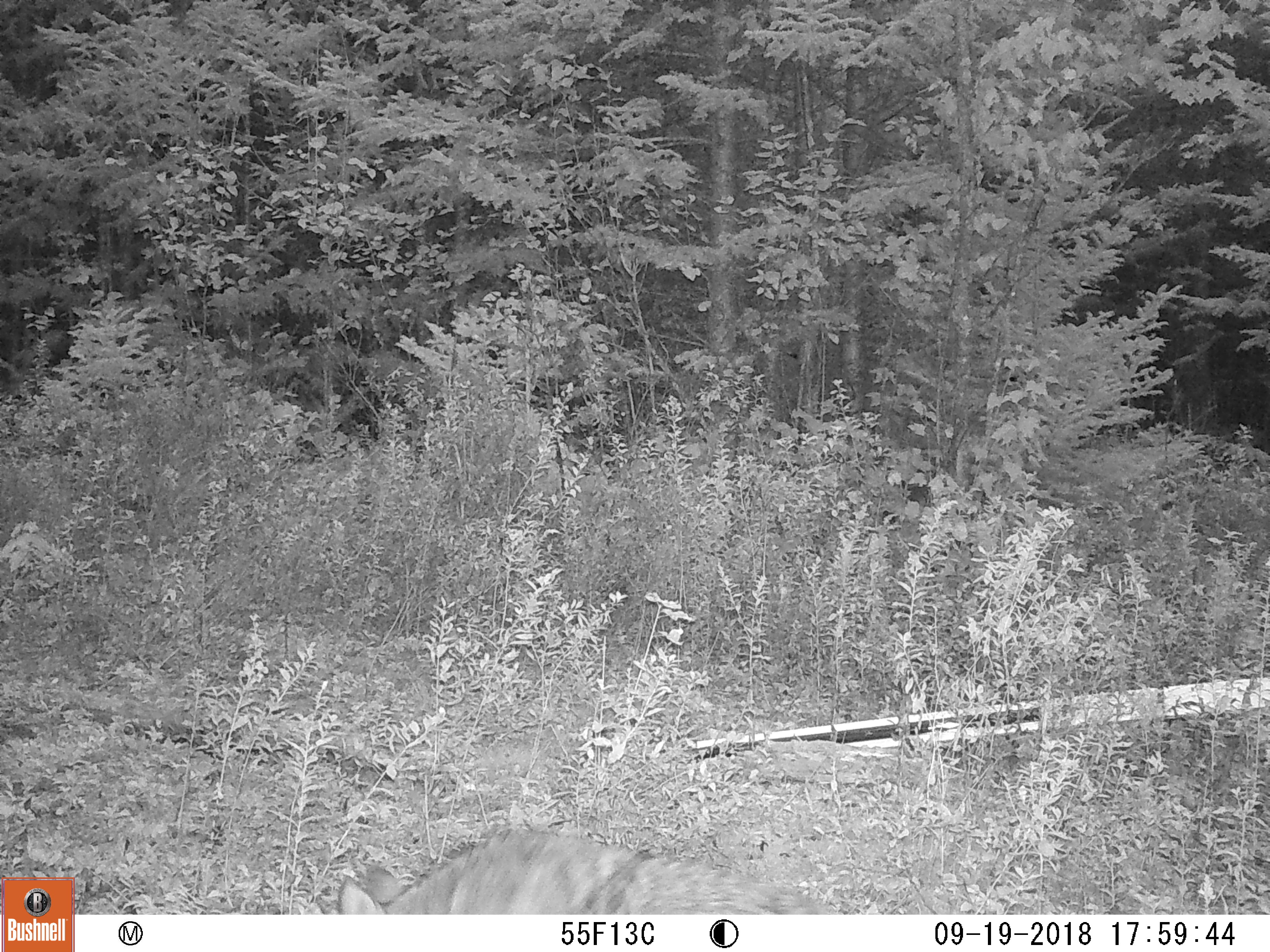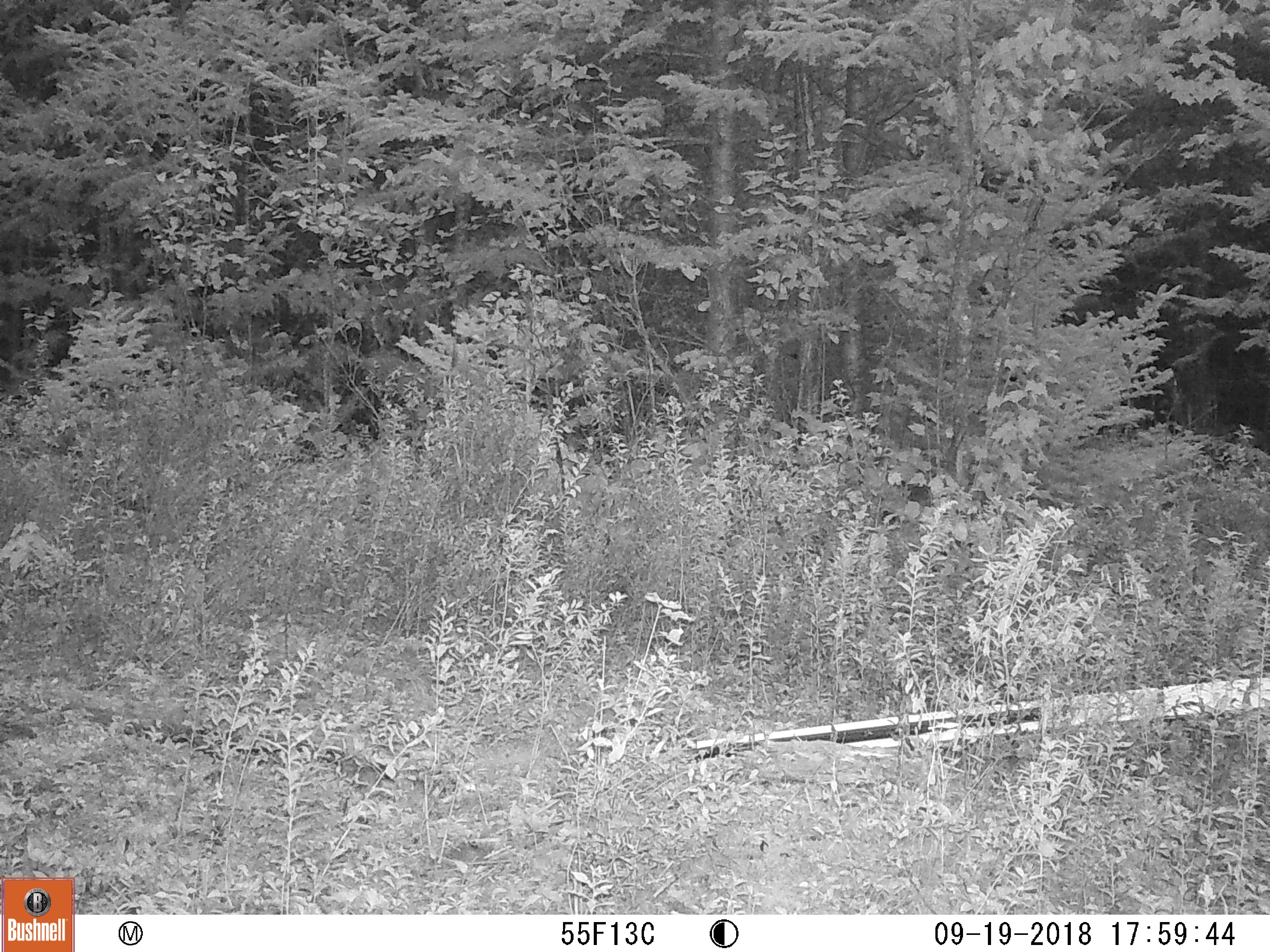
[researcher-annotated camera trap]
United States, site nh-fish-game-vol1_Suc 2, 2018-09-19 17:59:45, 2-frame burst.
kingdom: Animalia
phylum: Chordata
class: Mammalia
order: Carnivora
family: Canidae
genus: Canis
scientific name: Canis latrans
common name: coyote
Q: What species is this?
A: Coyote (Canis latrans).